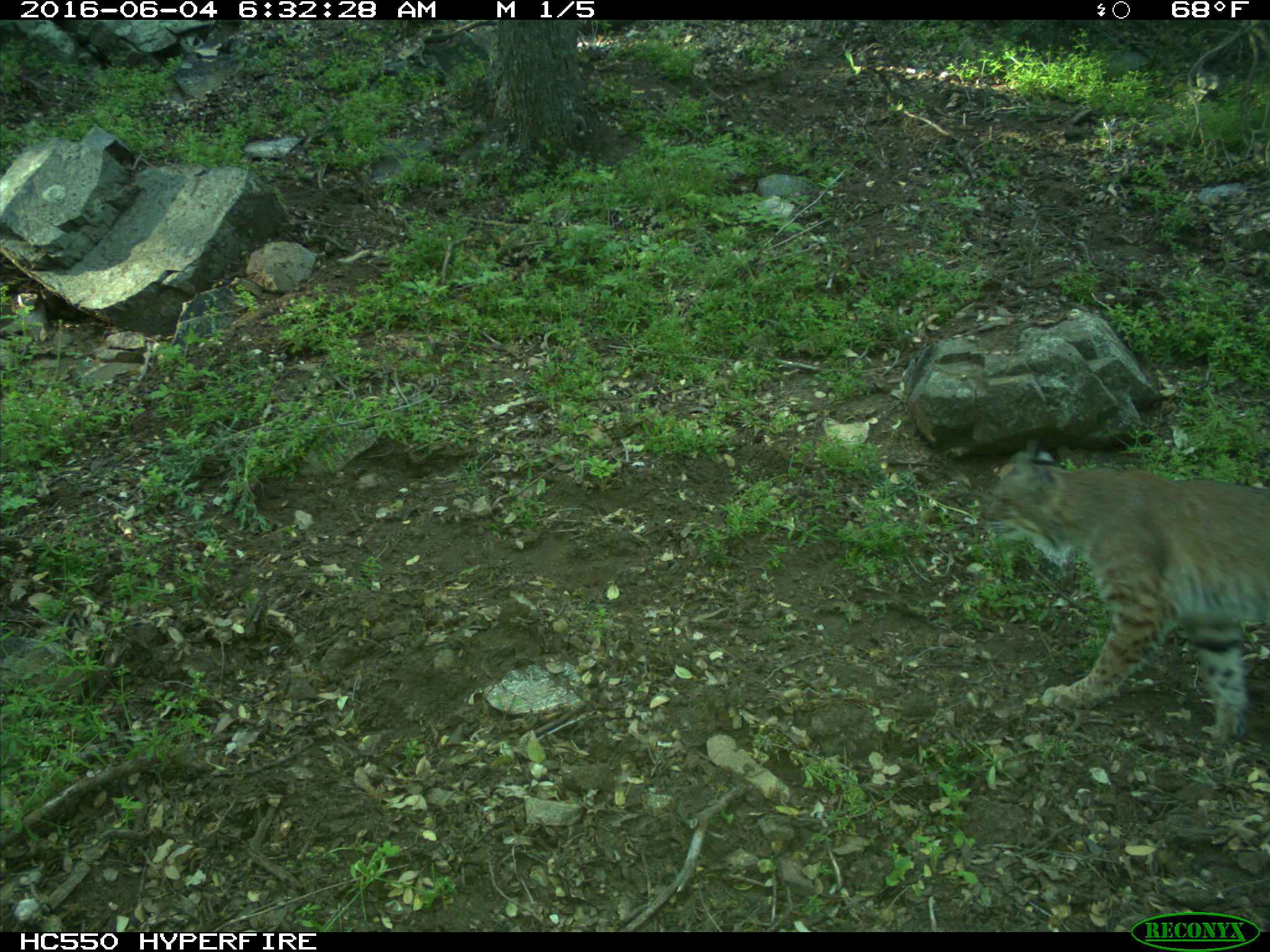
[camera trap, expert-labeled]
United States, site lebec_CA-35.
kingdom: Animalia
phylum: Chordata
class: Mammalia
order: Carnivora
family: Felidae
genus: Lynx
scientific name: Lynx rufus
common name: bobcat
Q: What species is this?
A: Lynx rufus (bobcat).